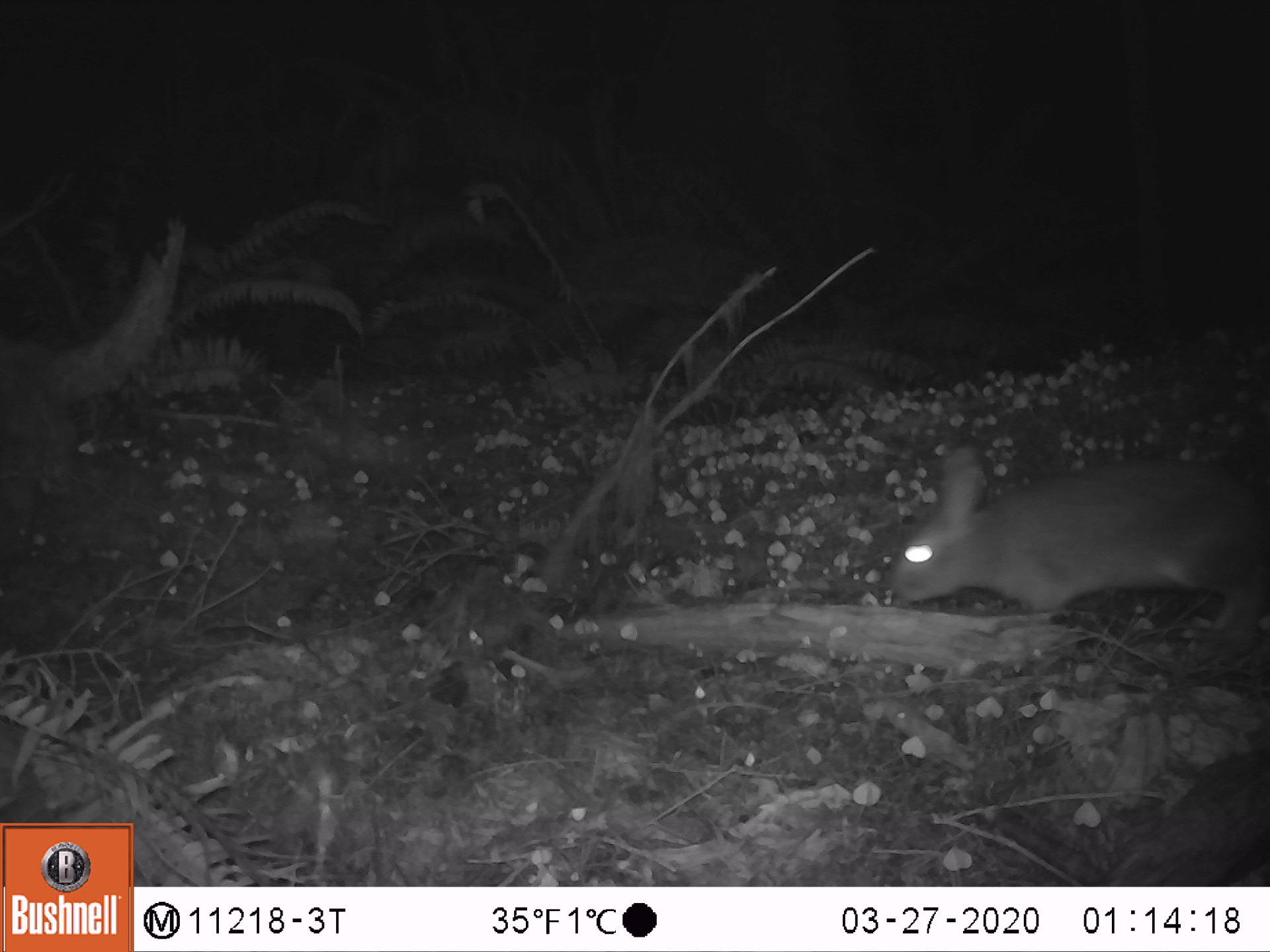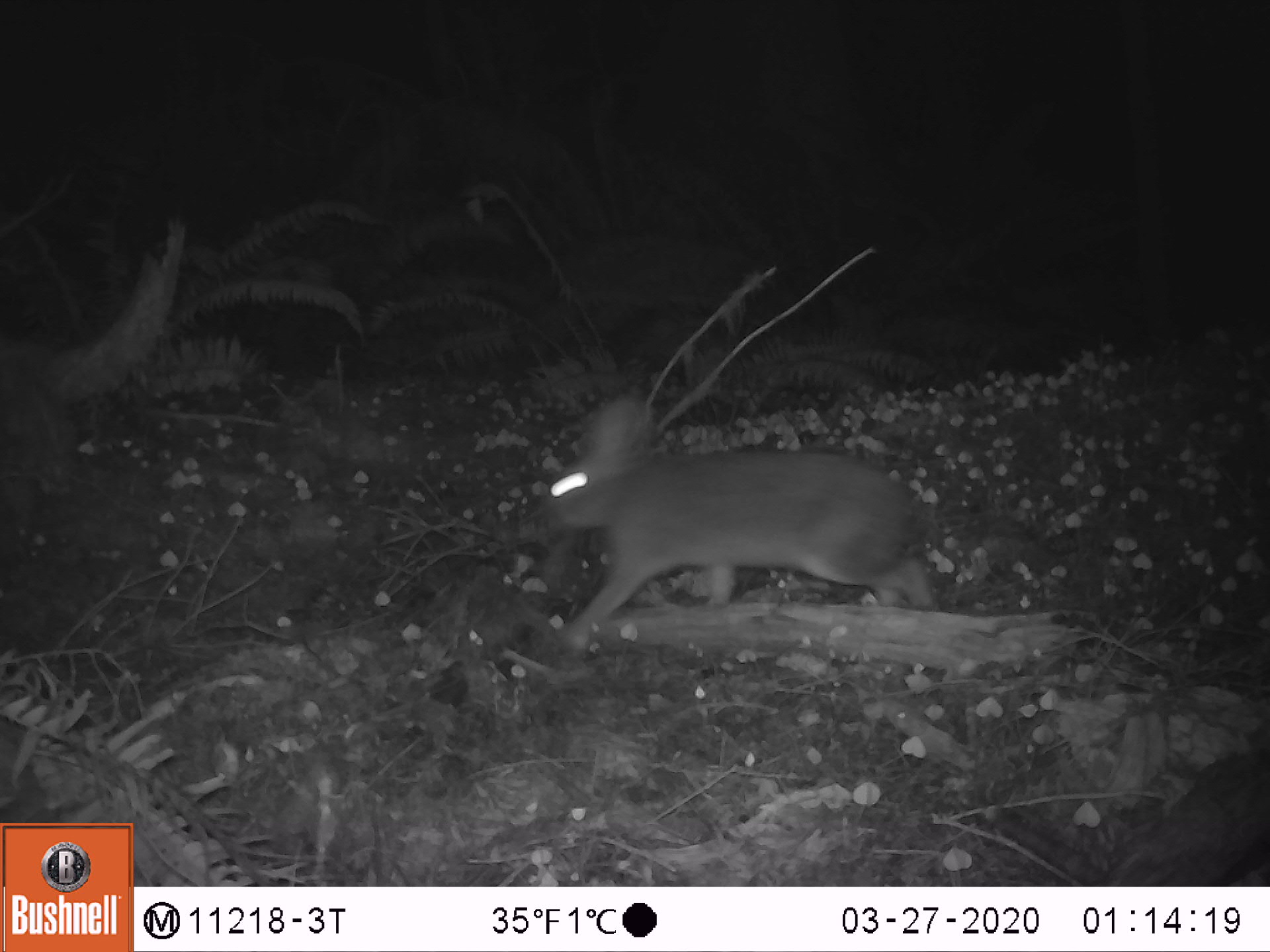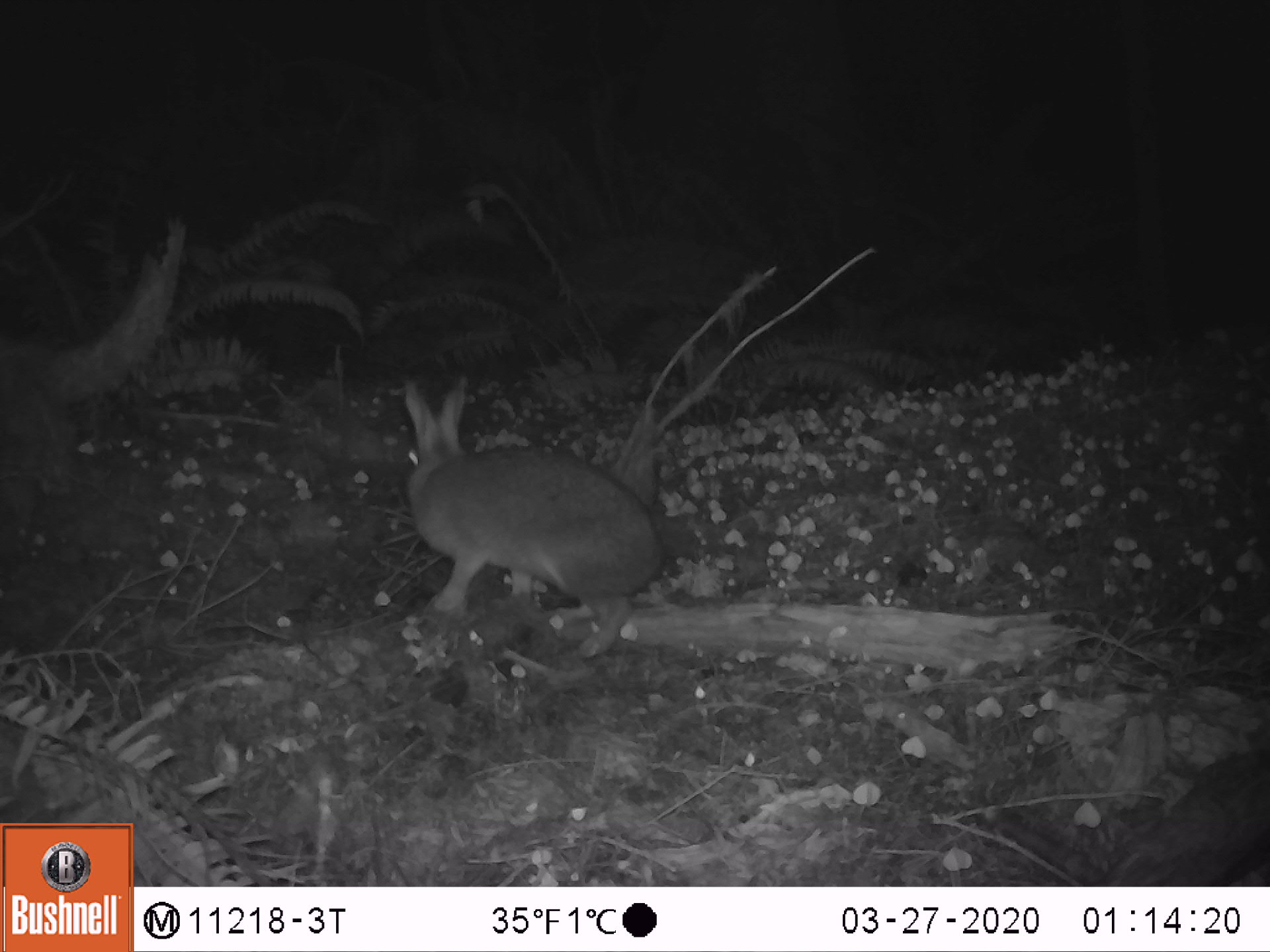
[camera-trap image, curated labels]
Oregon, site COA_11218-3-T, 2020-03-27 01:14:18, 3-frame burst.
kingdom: Animalia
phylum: Chordata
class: Mammalia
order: Lagomorpha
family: Leporidae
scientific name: Leporidae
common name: hares and rabbits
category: leporidae family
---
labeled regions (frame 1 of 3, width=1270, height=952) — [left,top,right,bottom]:
leporidae family: [873,435,1259,612]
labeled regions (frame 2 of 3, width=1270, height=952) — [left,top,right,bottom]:
leporidae family: [536,394,950,667]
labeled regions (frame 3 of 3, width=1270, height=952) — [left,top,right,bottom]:
leporidae family: [395,372,686,675]